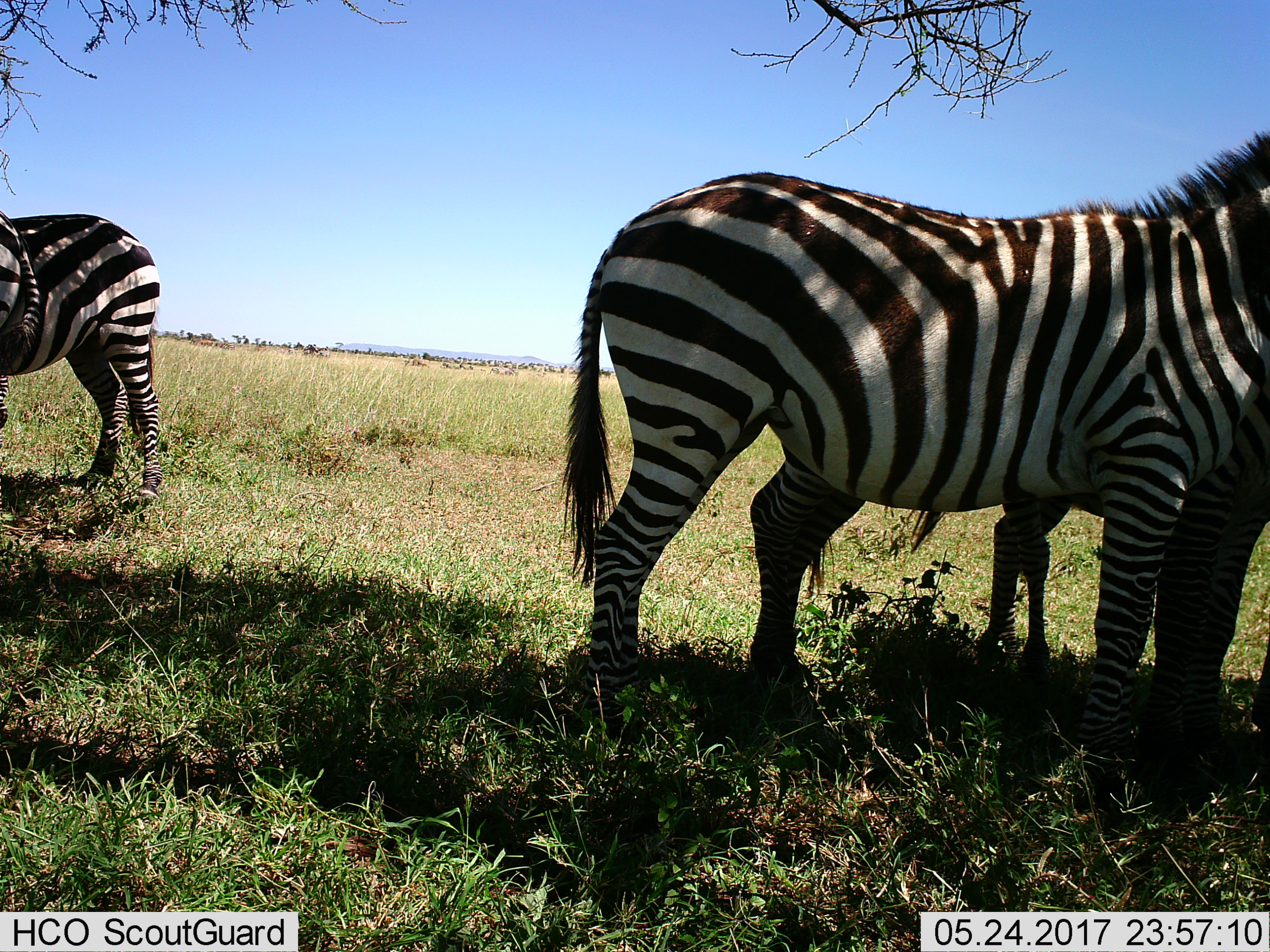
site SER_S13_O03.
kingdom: Animalia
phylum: Chordata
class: Mammalia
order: Perissodactyla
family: Equidae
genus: Equus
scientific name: Equus quagga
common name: plains zebra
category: zebraplains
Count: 4.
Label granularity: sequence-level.